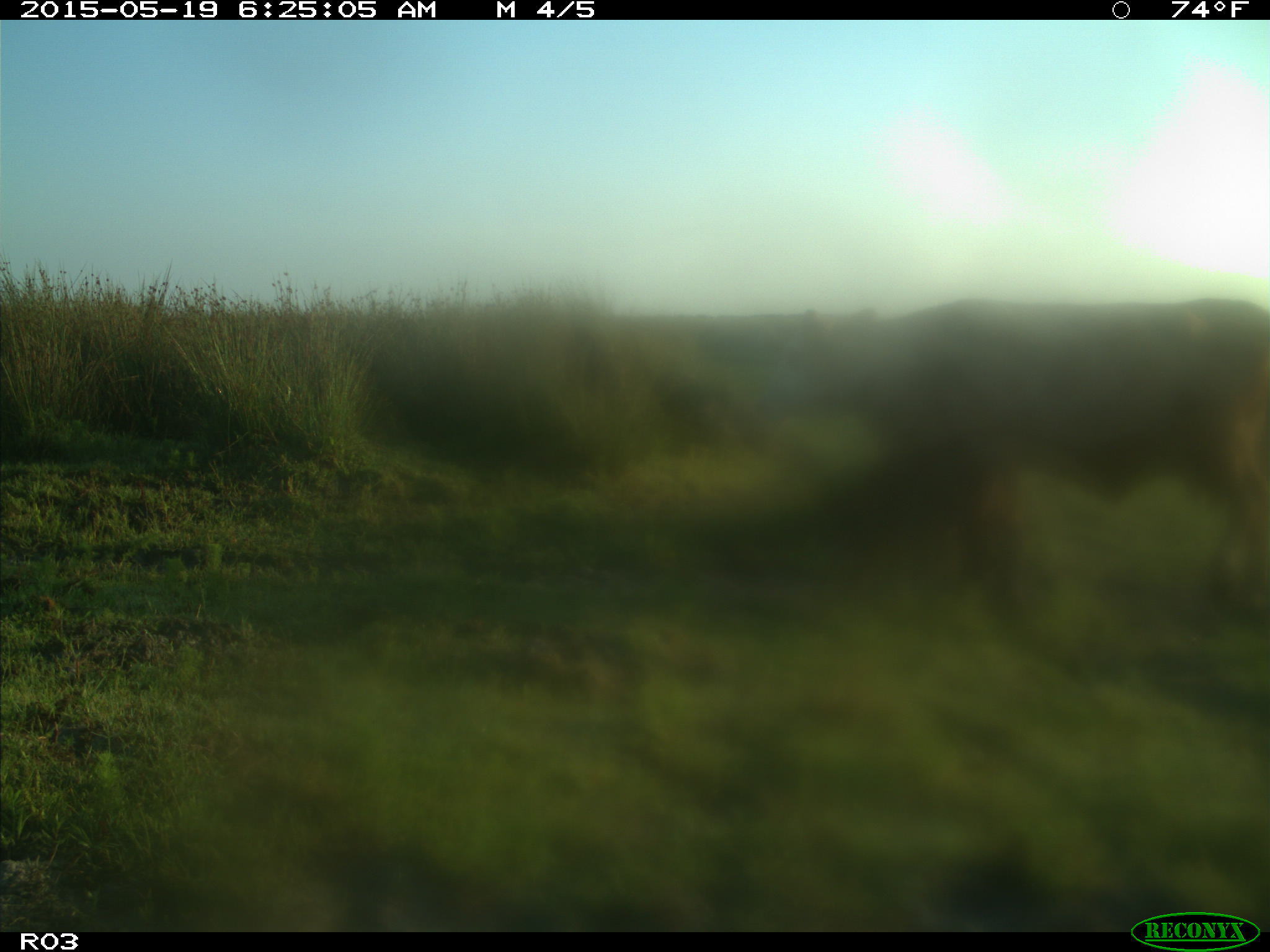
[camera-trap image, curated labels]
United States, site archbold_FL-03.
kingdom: Animalia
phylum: Chordata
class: Mammalia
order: Artiodactyla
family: Bovidae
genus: Bos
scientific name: Bos taurus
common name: domestic cow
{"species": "Bos taurus (domestic cow)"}